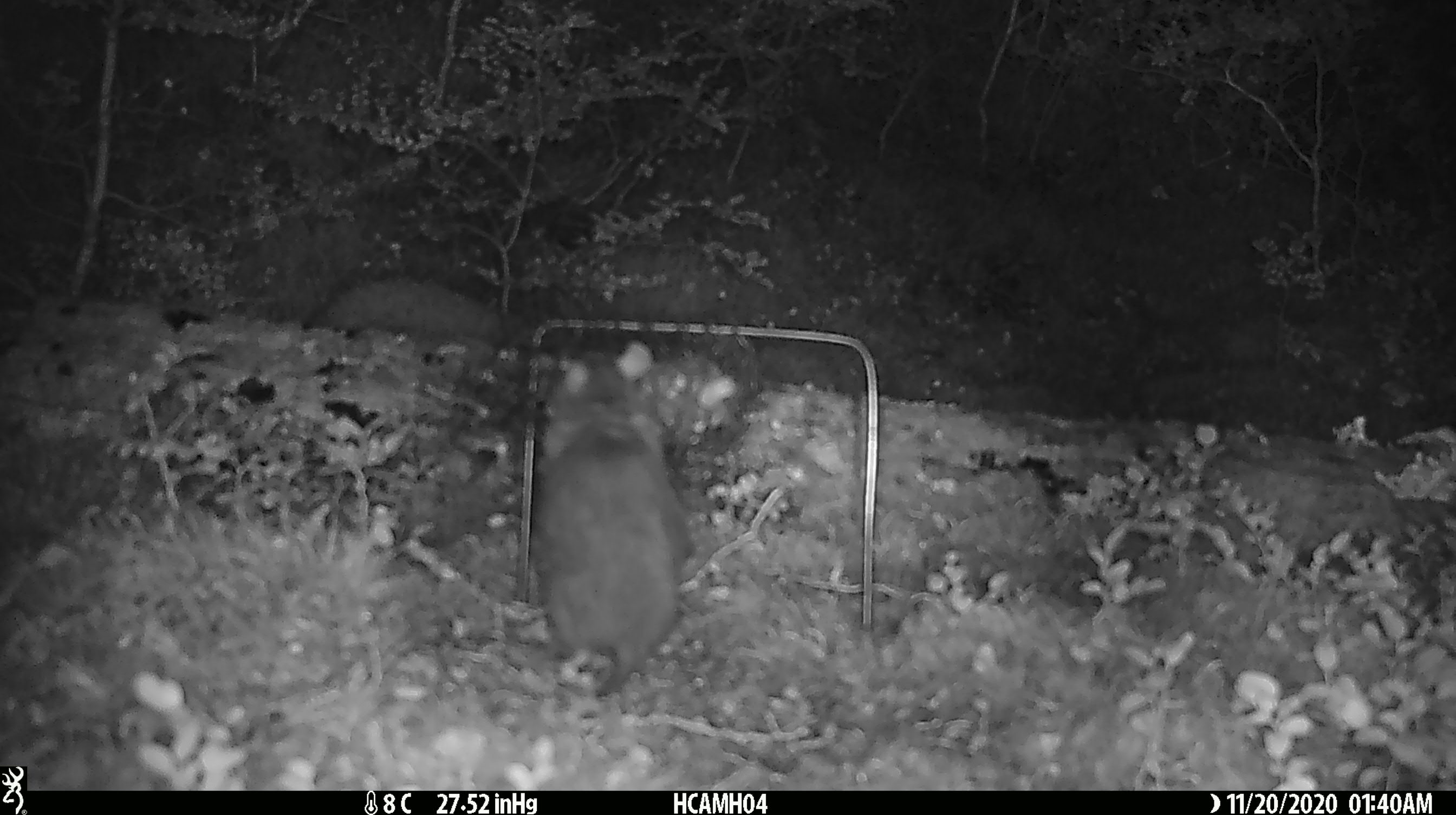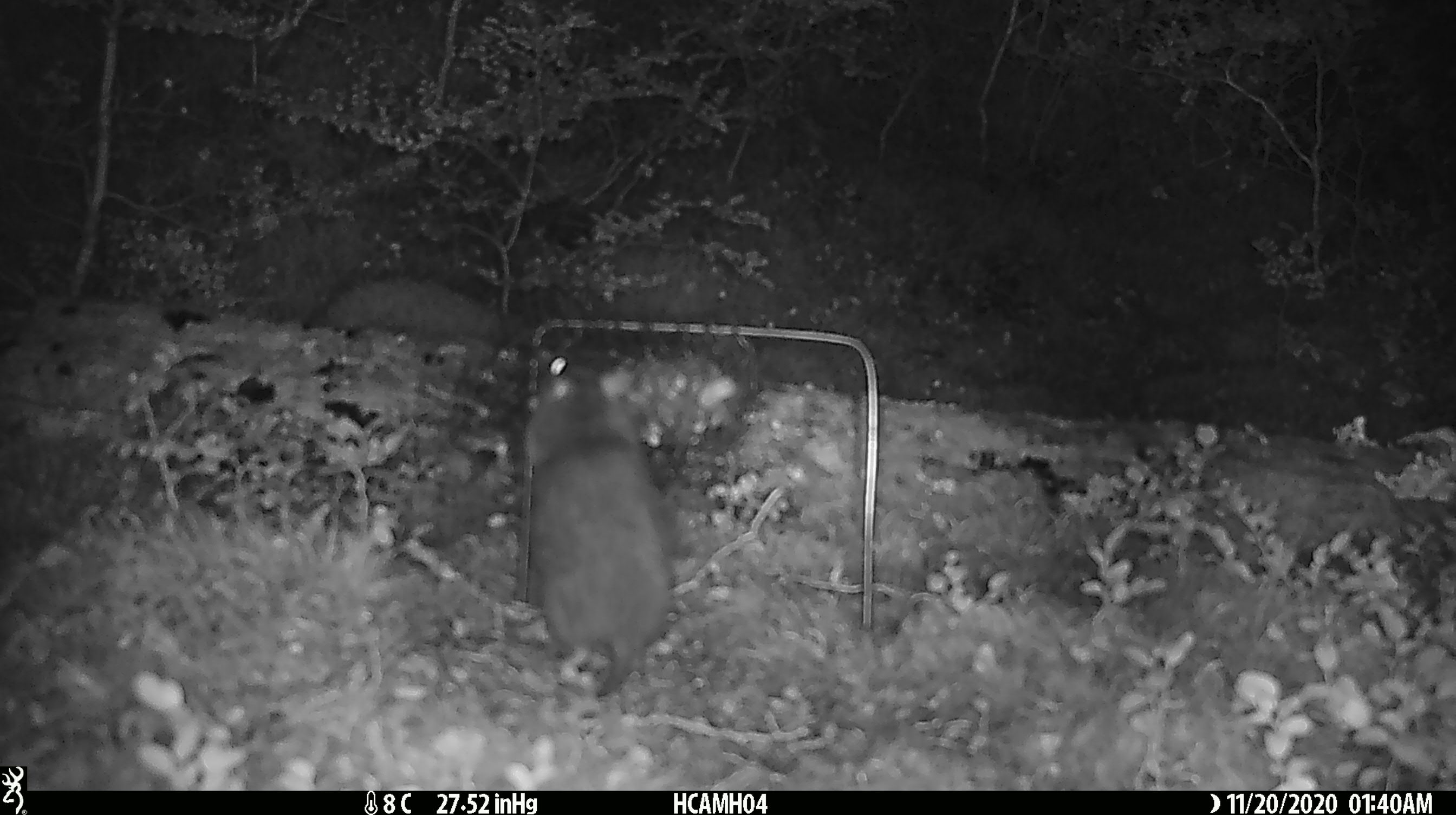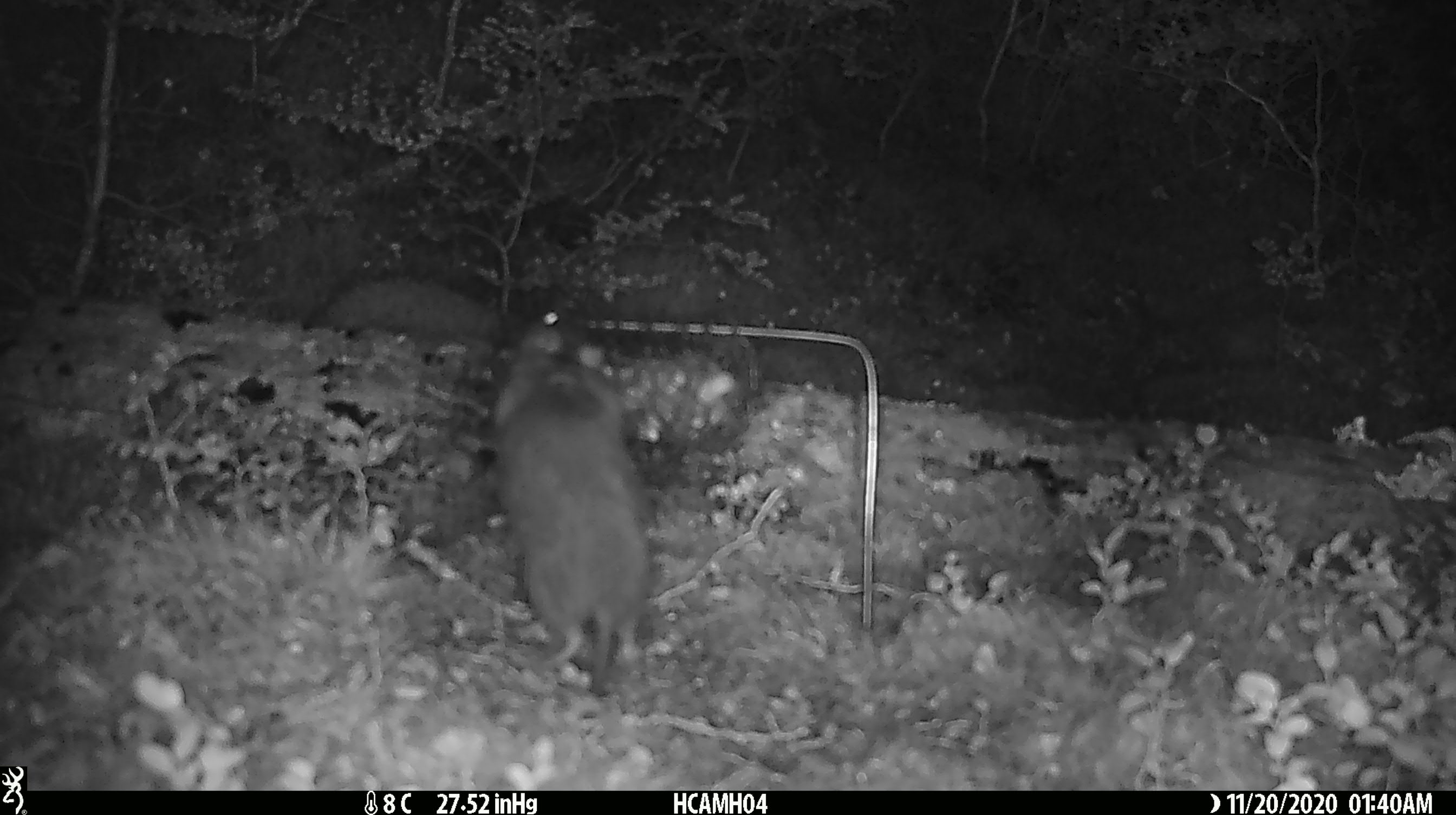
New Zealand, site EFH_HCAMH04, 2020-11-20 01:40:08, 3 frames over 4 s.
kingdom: Animalia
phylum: Chordata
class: Mammalia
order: Rodentia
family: Muridae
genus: Rattus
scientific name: Rattus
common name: rat